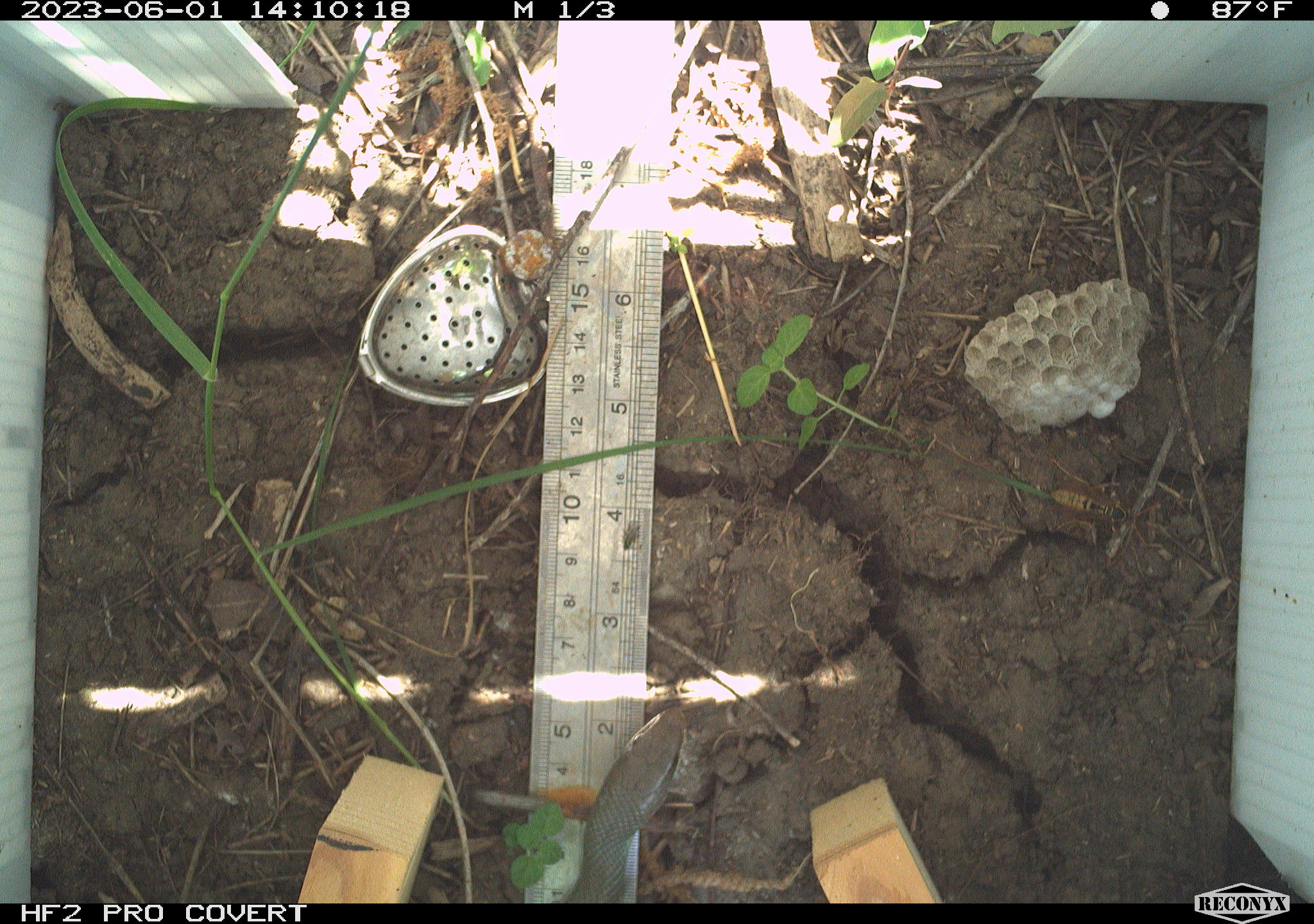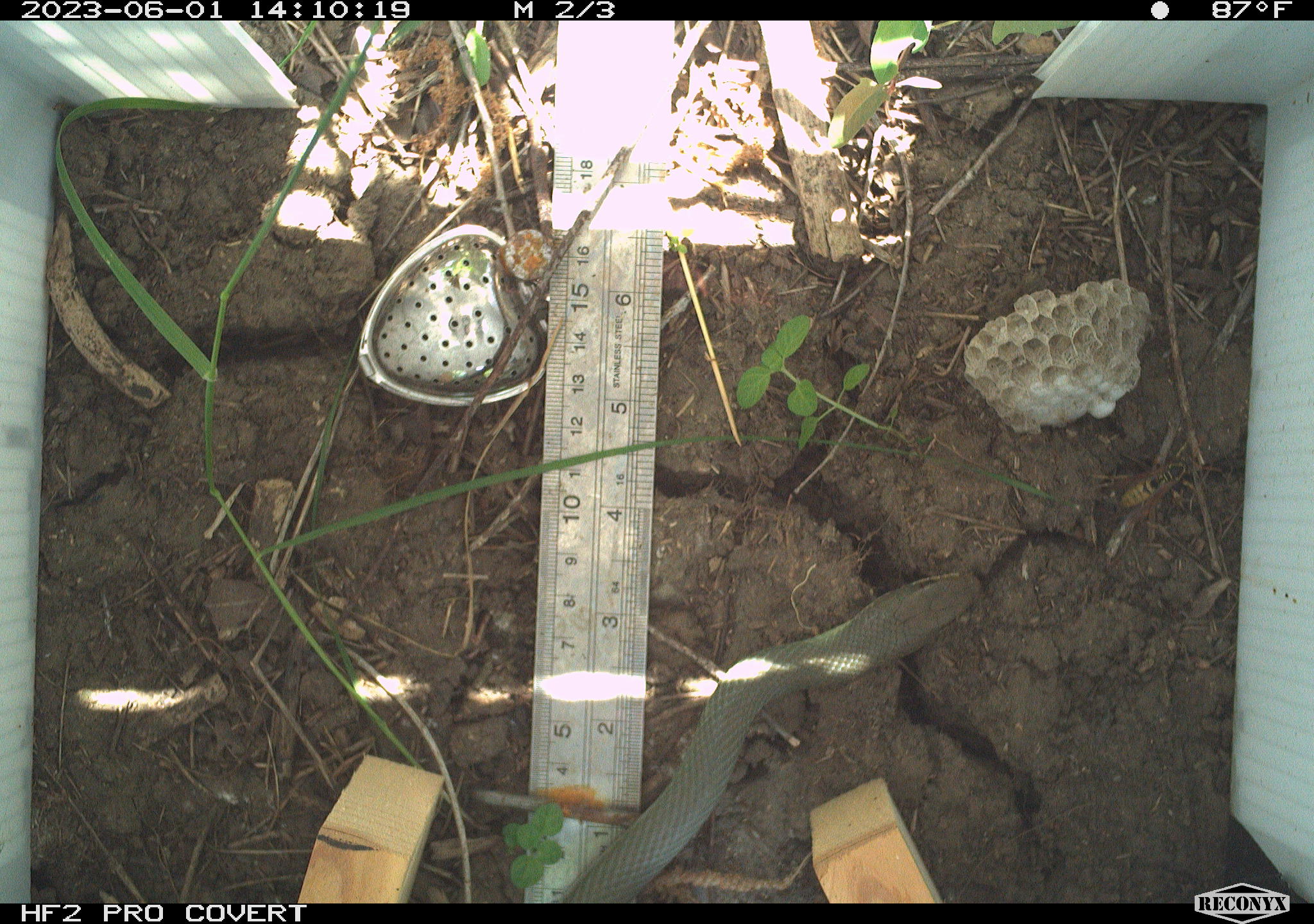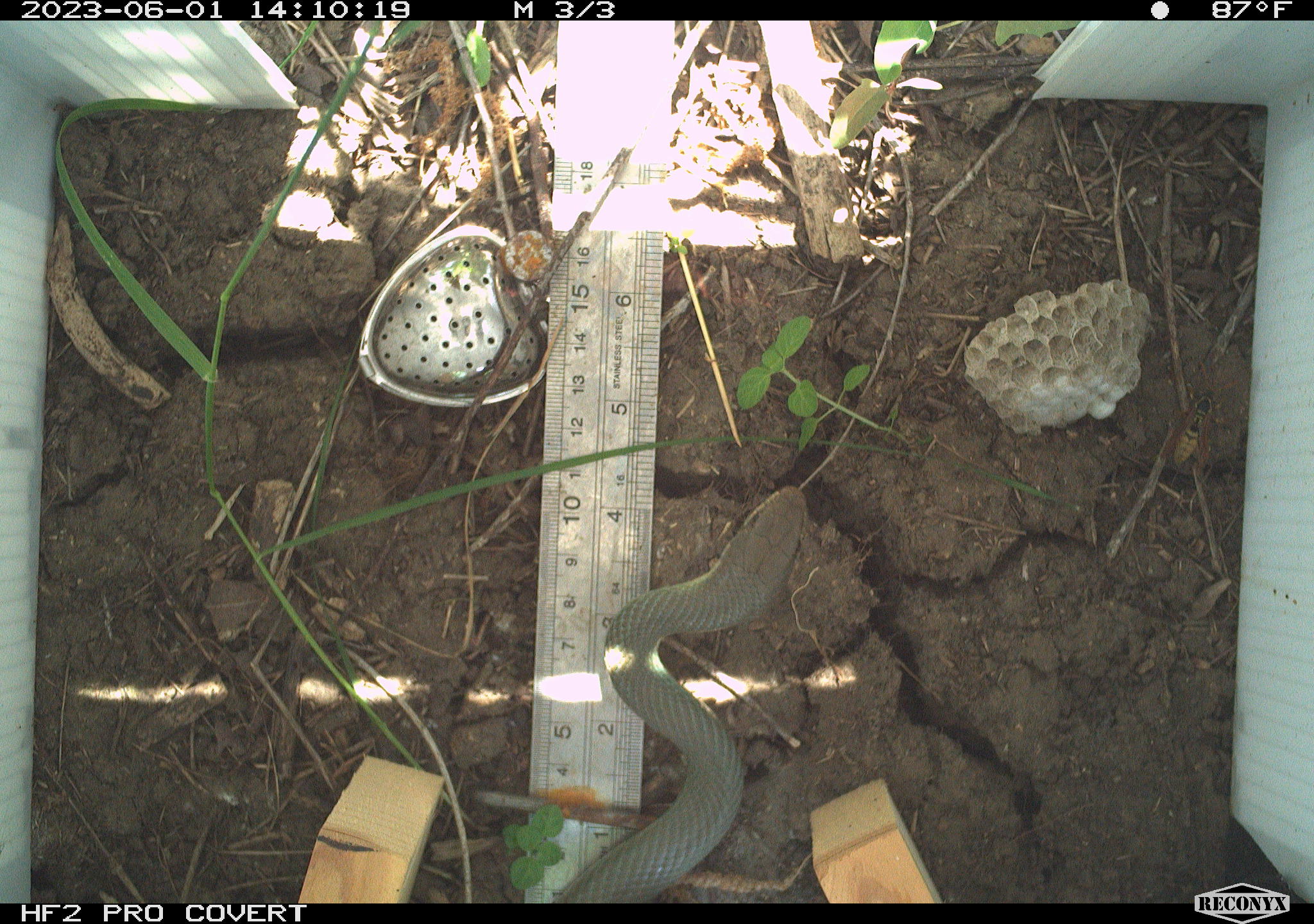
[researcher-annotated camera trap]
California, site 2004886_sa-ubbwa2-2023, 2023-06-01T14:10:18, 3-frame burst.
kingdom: Animalia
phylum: Chordata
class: Reptilia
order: Squamata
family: Colubridae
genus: Coluber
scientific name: Coluber constrictor mormon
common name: western yellow-bellied racer